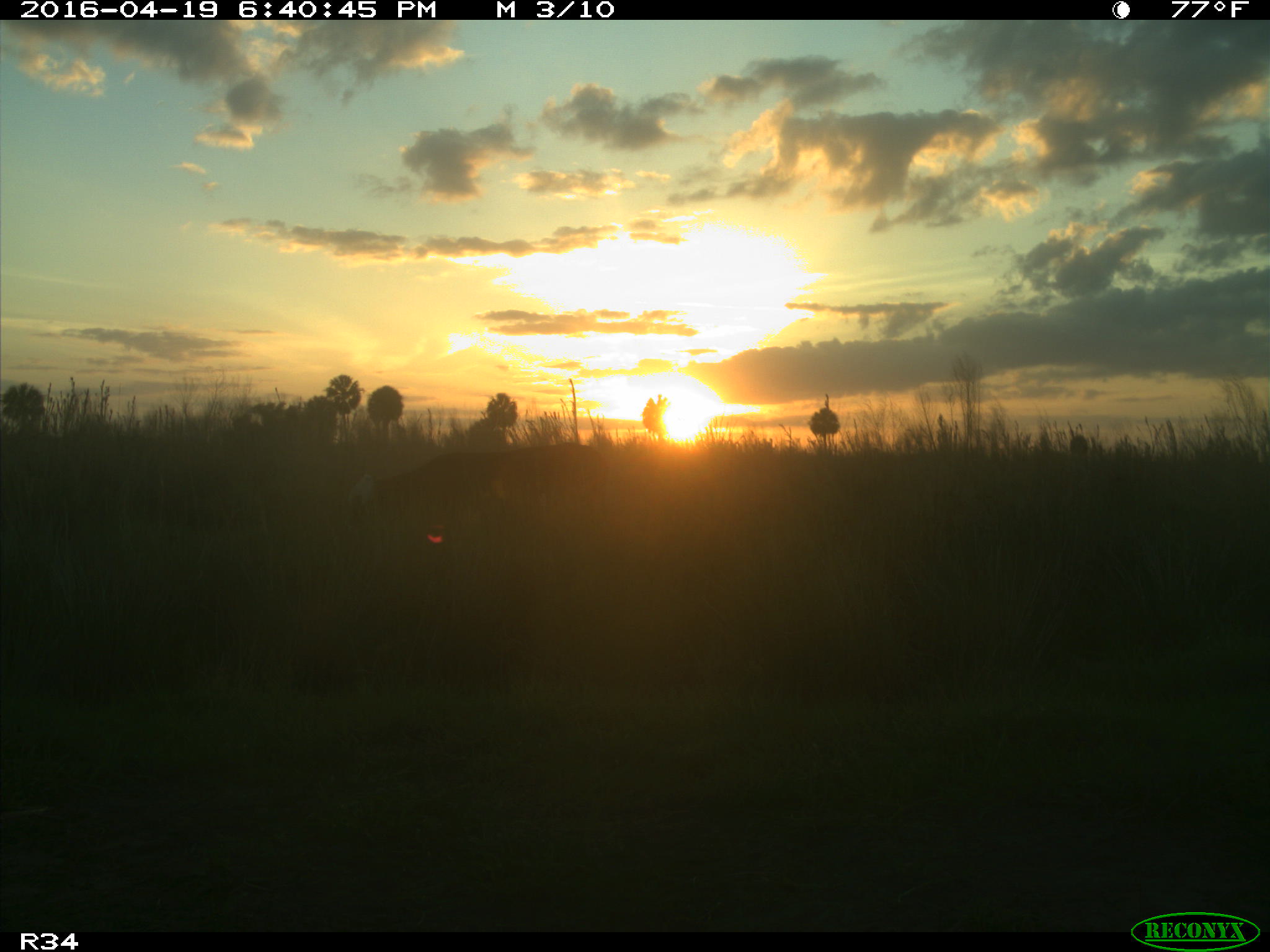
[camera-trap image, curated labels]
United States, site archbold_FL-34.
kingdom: Animalia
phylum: Chordata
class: Mammalia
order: Artiodactyla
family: Bovidae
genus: Bos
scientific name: Bos taurus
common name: domestic cow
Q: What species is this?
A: Bos taurus (domestic cow).